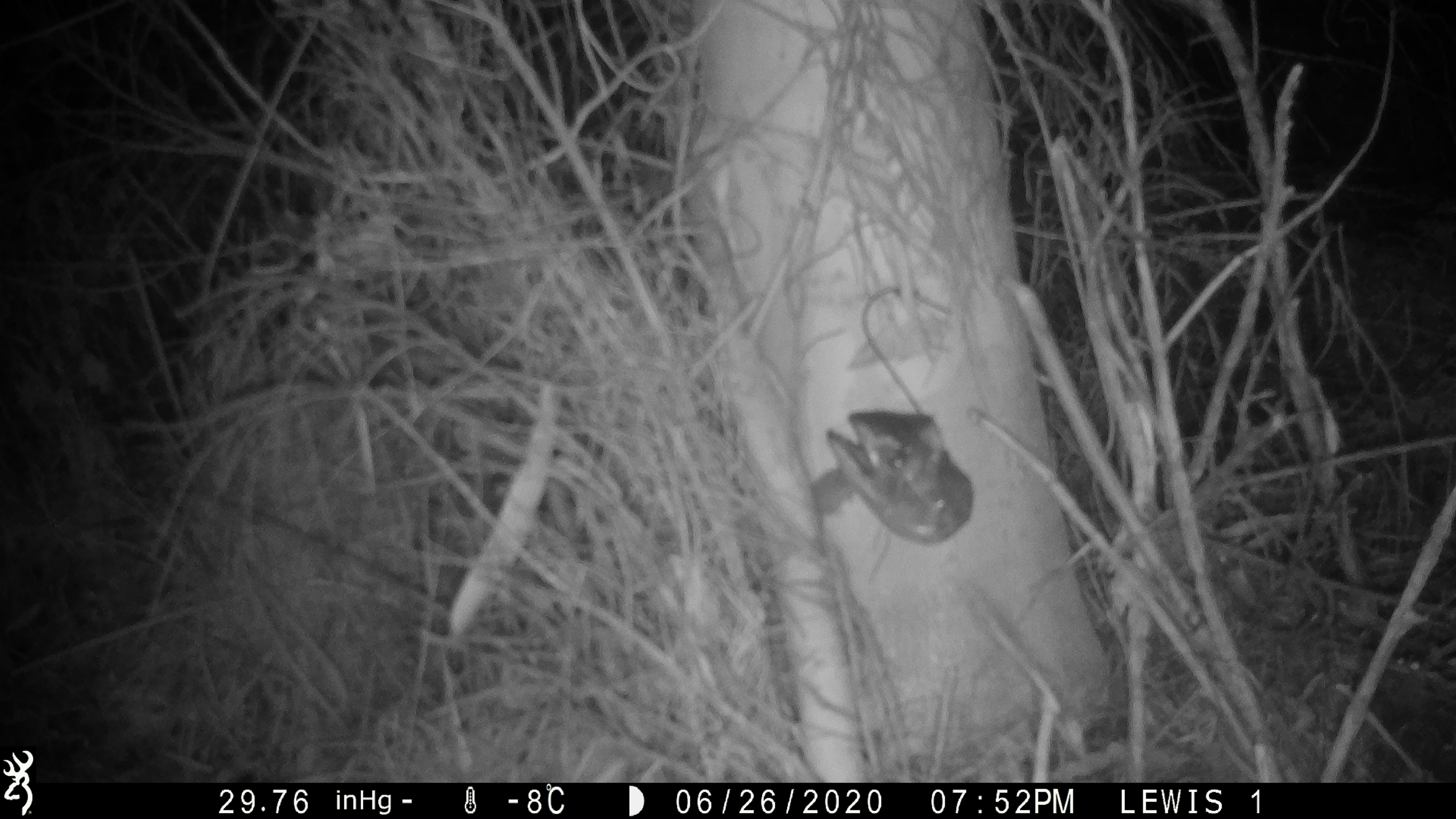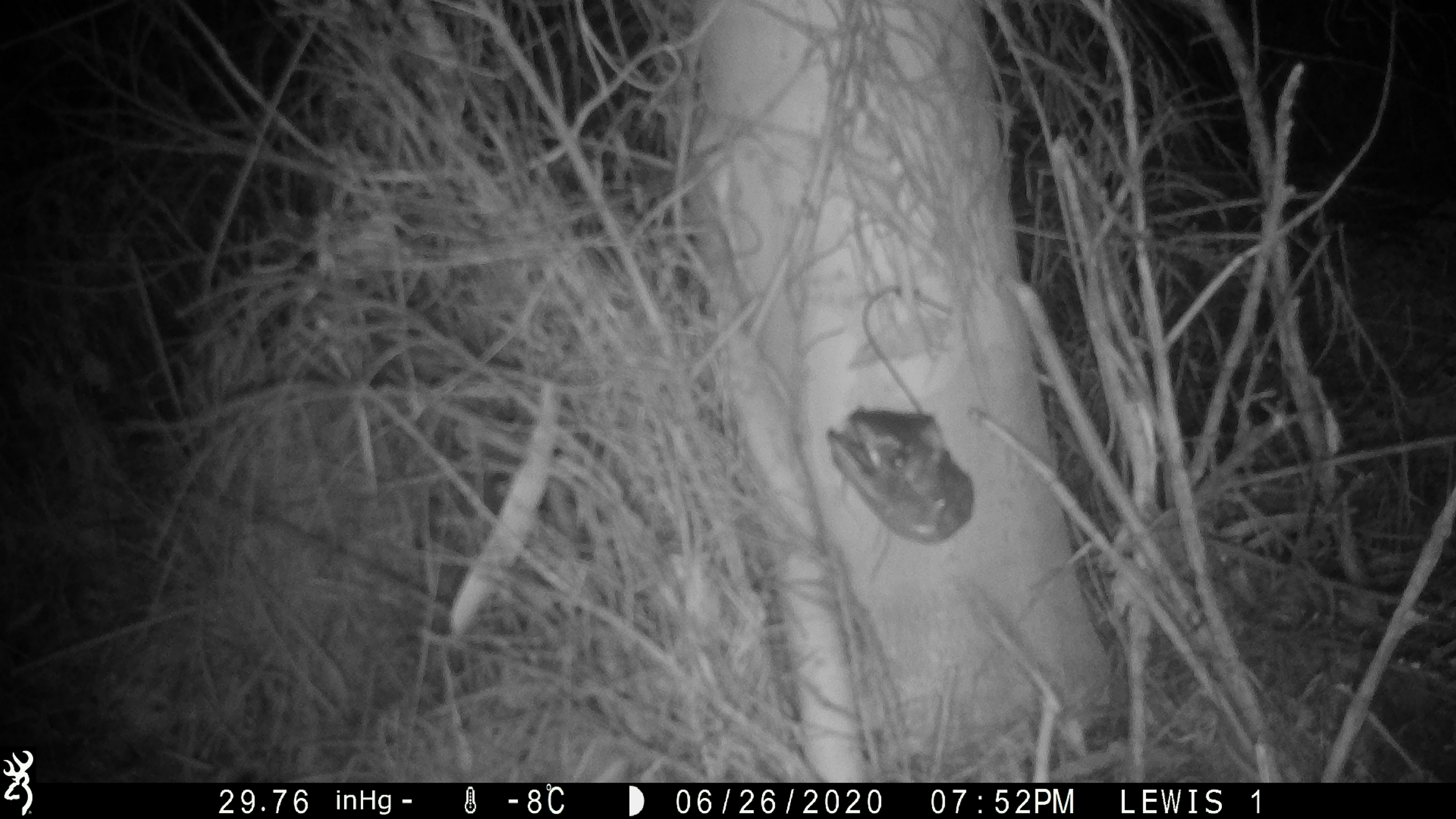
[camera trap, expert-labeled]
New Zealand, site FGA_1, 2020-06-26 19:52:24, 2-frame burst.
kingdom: Animalia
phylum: Chordata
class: Mammalia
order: Rodentia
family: Muridae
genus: Mus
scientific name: Mus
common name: mouse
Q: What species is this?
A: Mouse (Mus).